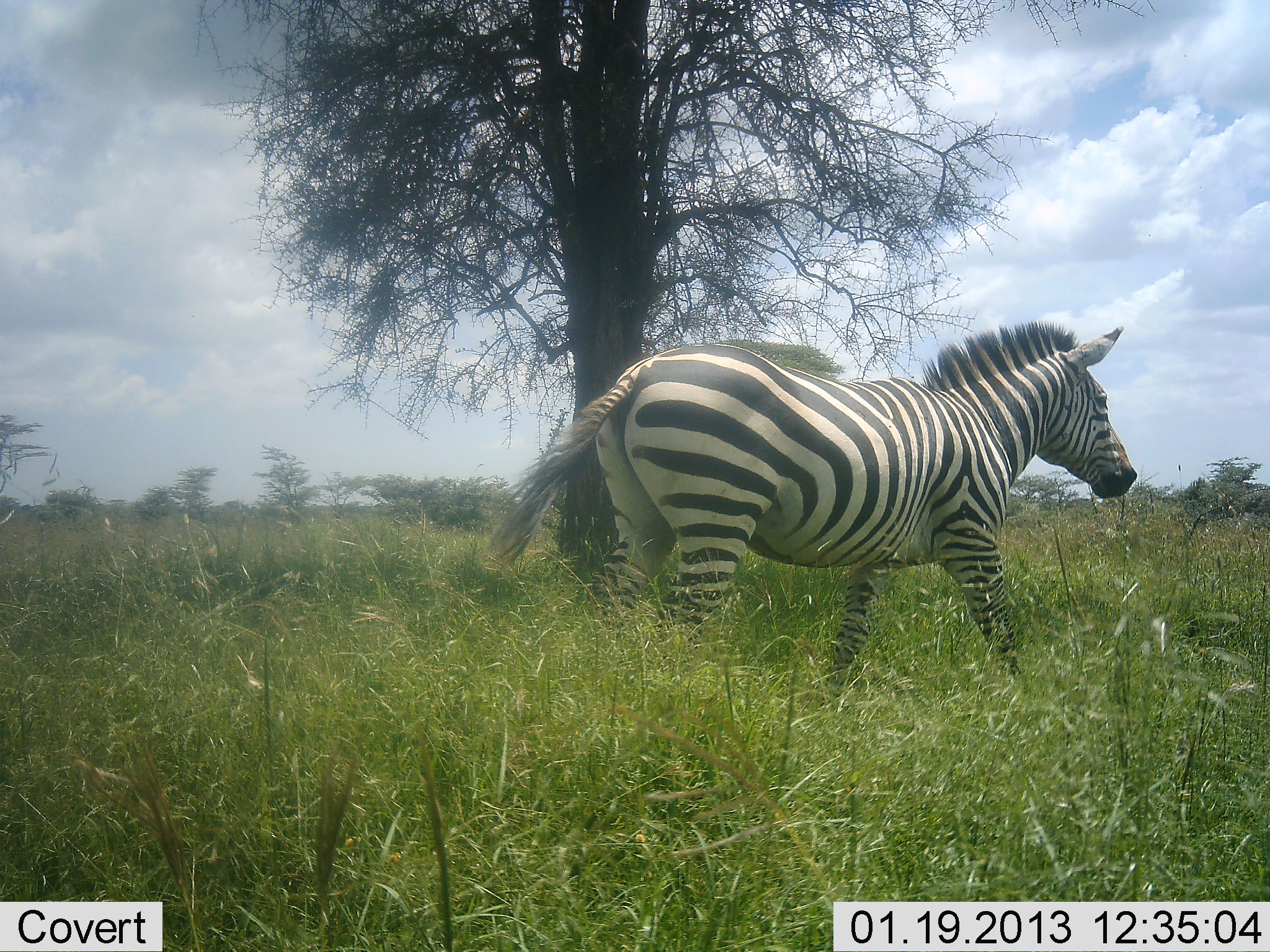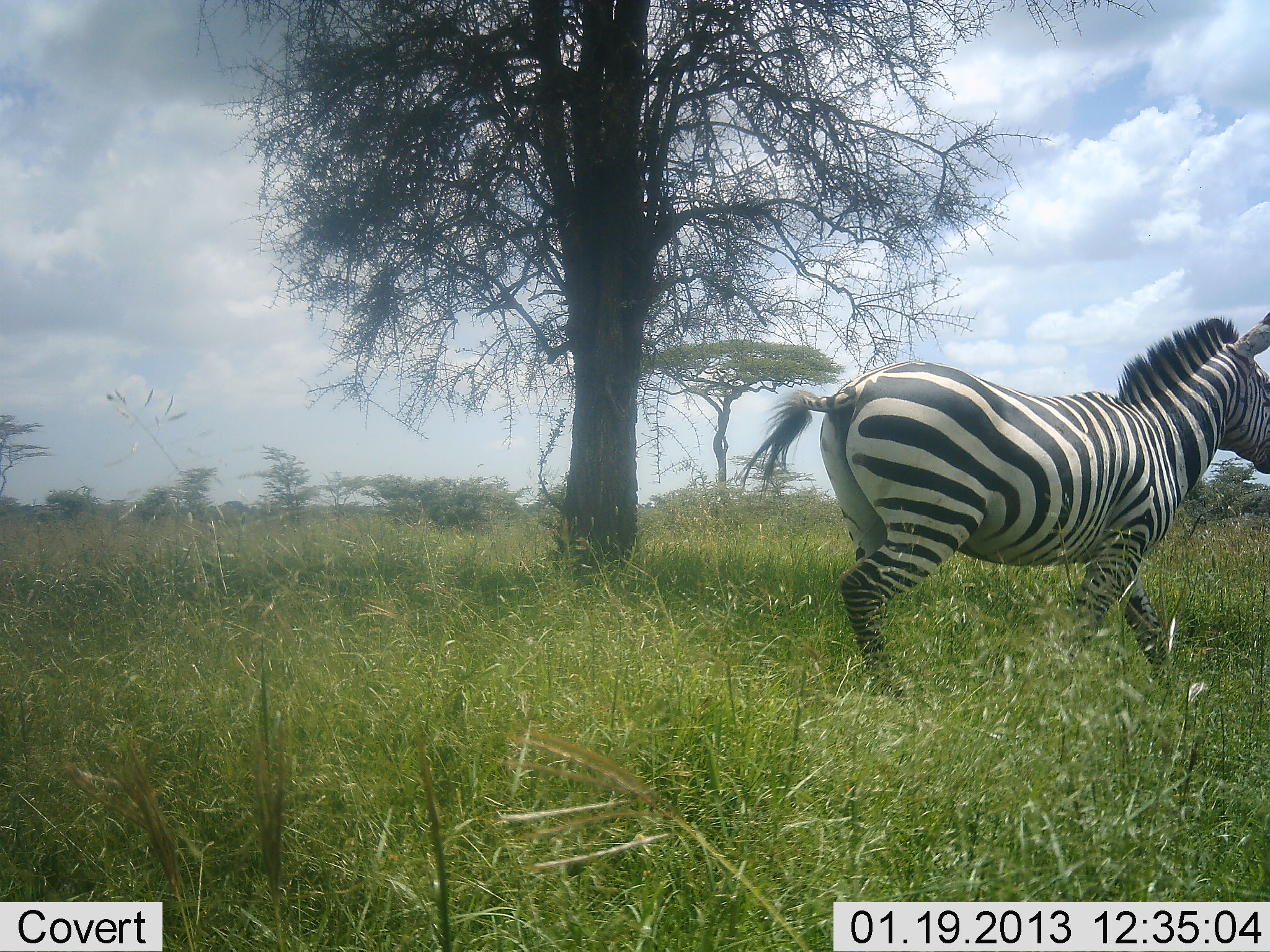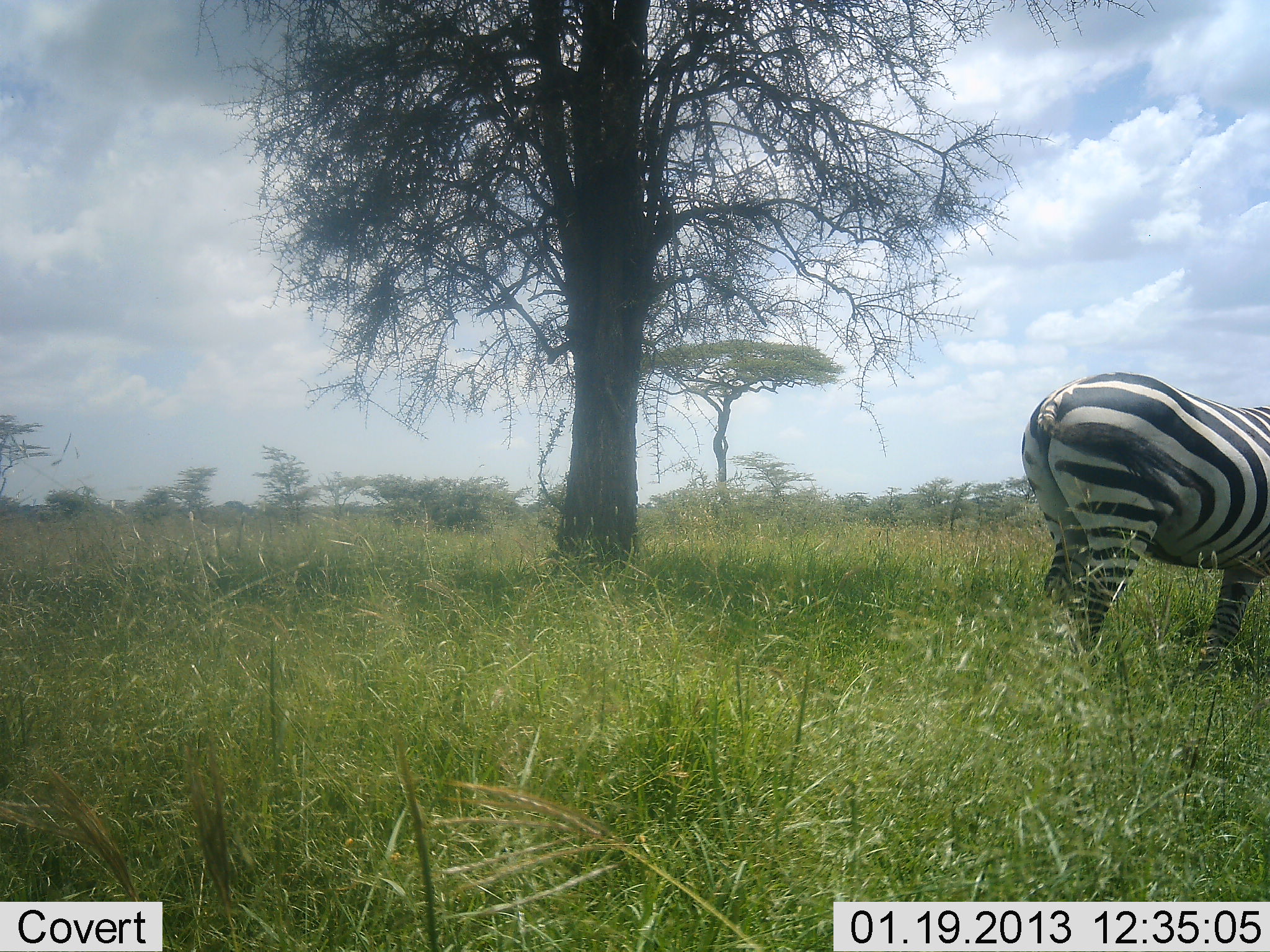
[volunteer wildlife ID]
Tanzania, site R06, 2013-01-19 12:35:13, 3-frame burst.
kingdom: Animalia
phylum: Chordata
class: Mammalia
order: Perissodactyla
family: Equidae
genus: Equus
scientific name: Equus quagga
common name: plains zebra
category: zebra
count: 1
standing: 5%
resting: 0%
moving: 100%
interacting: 0%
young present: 0%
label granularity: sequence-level